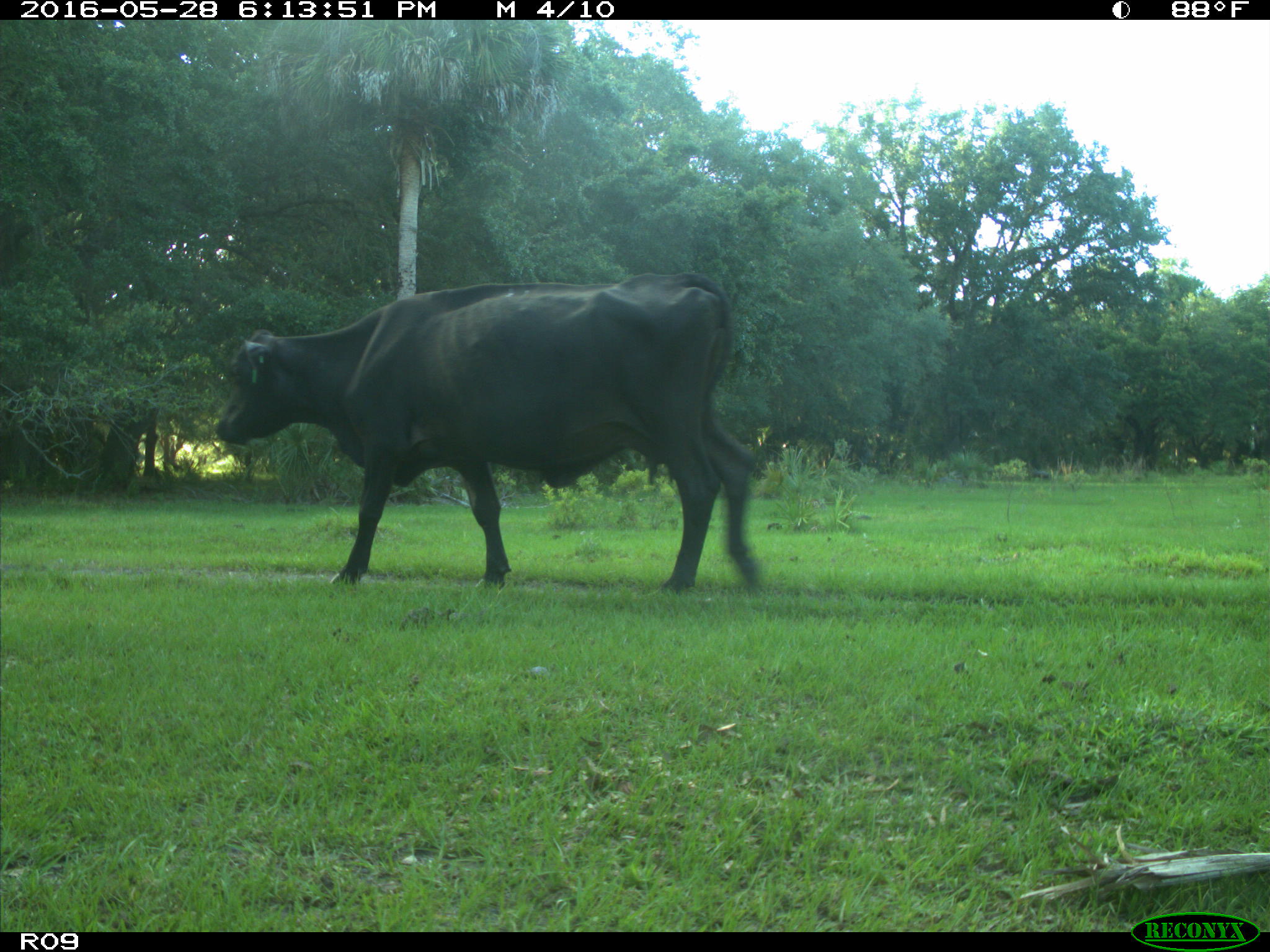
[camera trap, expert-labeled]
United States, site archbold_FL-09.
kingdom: Animalia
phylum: Chordata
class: Mammalia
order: Artiodactyla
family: Bovidae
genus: Bos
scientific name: Bos taurus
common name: domestic cow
Bos taurus (domestic cow).